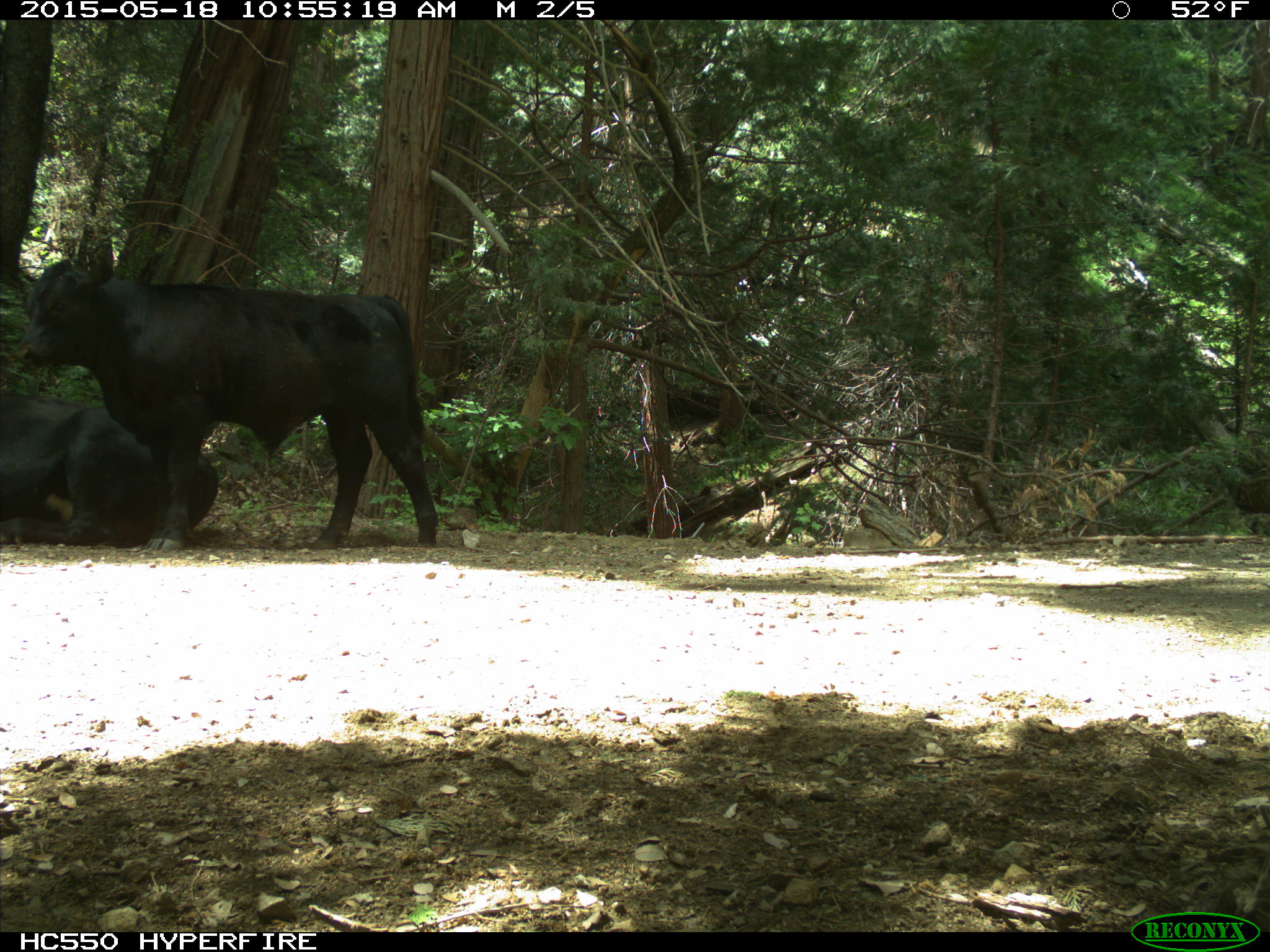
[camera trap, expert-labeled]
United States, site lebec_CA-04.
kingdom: Animalia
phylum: Chordata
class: Mammalia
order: Artiodactyla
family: Bovidae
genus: Bos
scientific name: Bos taurus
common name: domestic cow